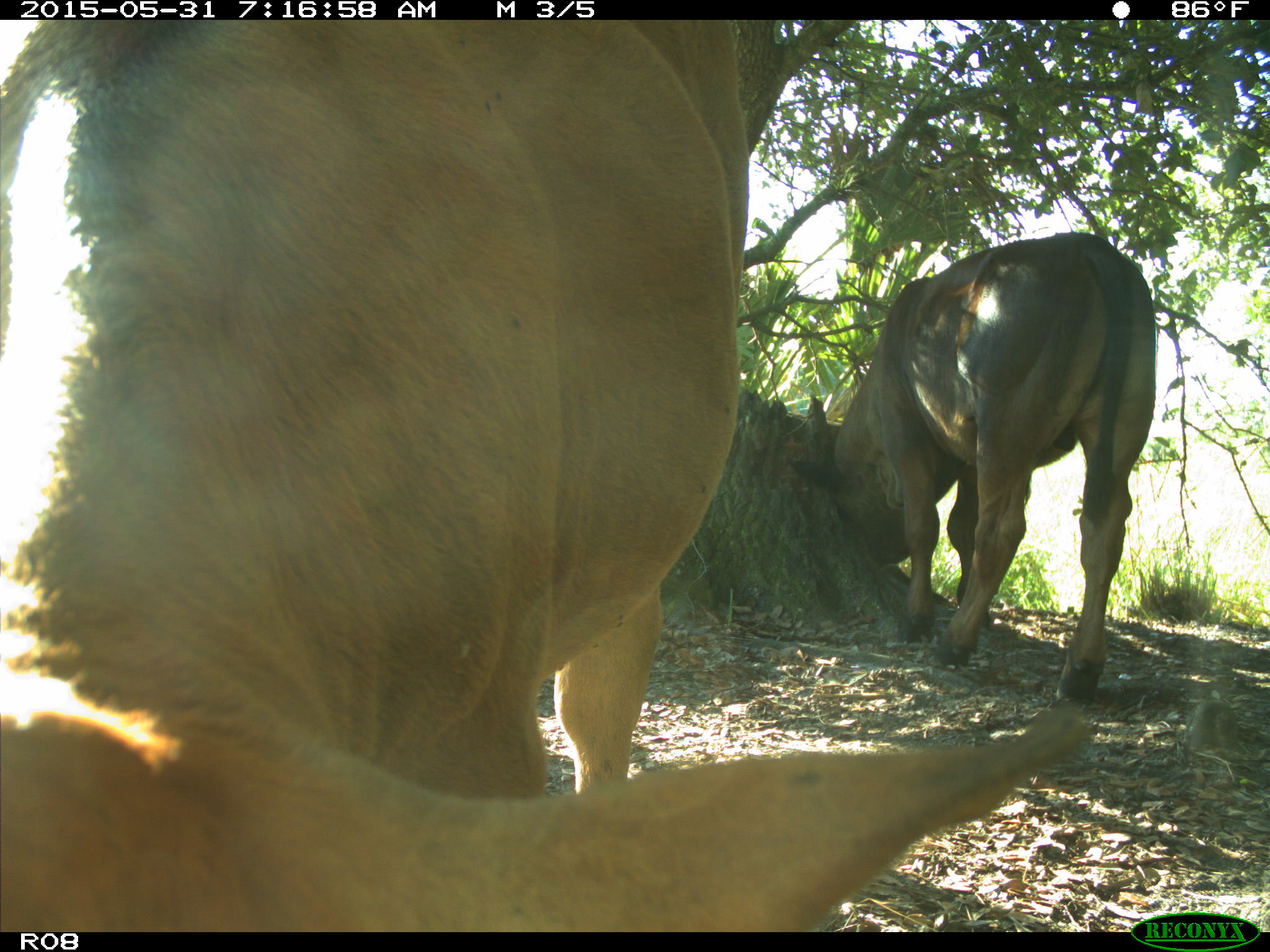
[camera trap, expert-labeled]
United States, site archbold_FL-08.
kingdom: Animalia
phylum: Chordata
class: Mammalia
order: Artiodactyla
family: Bovidae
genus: Bos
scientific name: Bos taurus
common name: domestic cow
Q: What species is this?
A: Bos taurus (domestic cow).